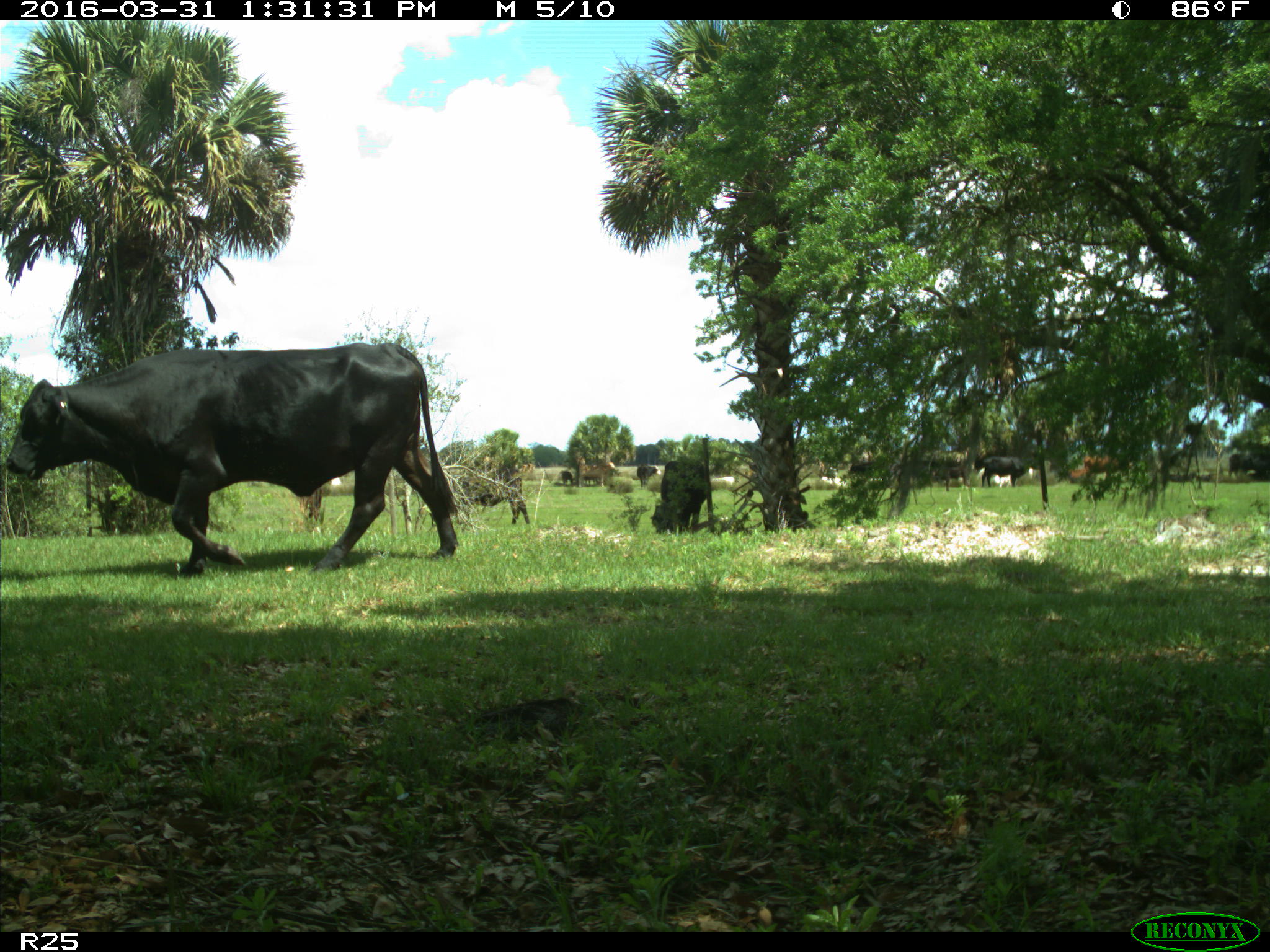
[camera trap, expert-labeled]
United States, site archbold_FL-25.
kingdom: Animalia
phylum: Chordata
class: Mammalia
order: Artiodactyla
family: Bovidae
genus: Bos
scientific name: Bos taurus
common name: domestic cow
Bos taurus (domestic cow).